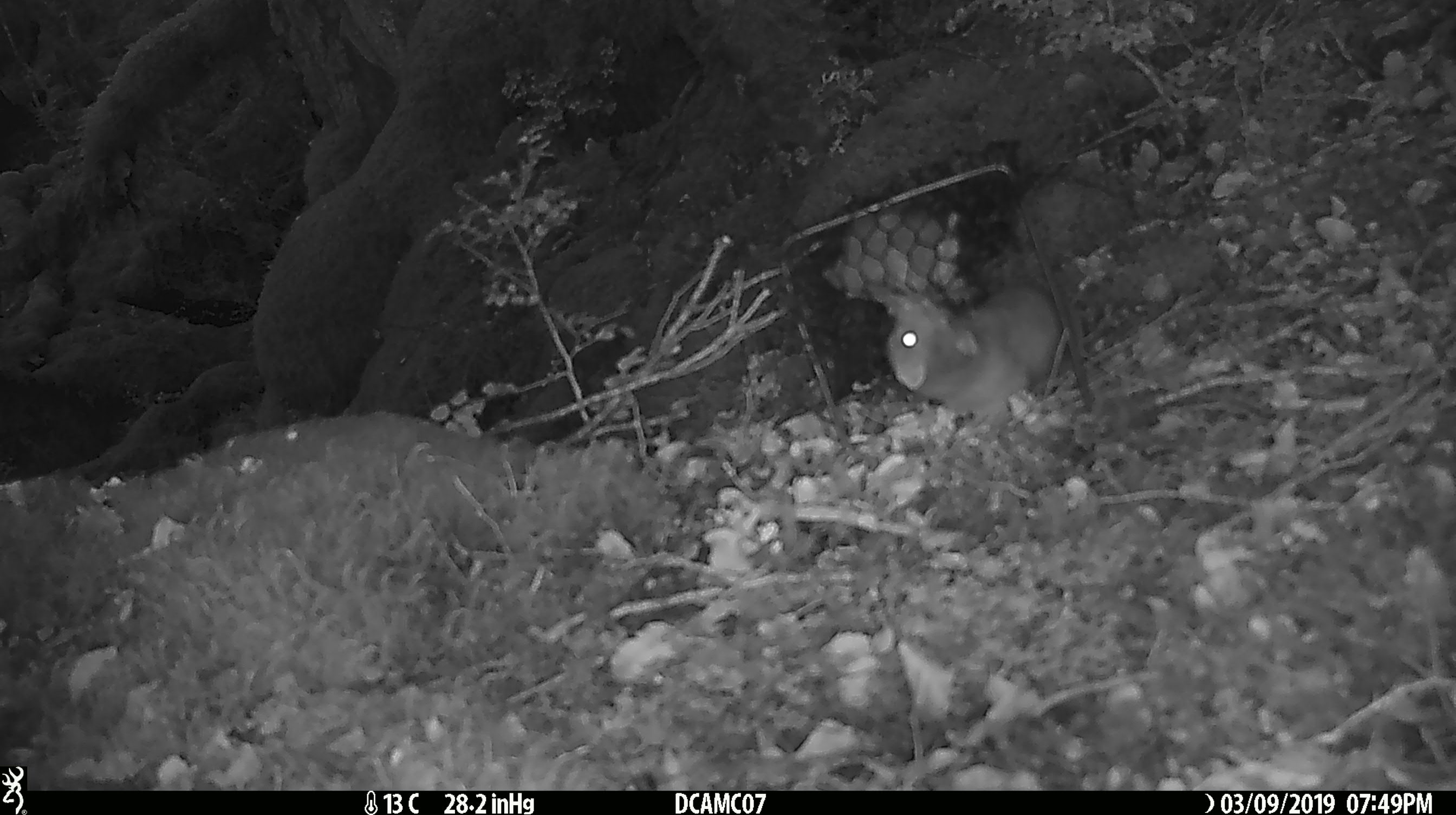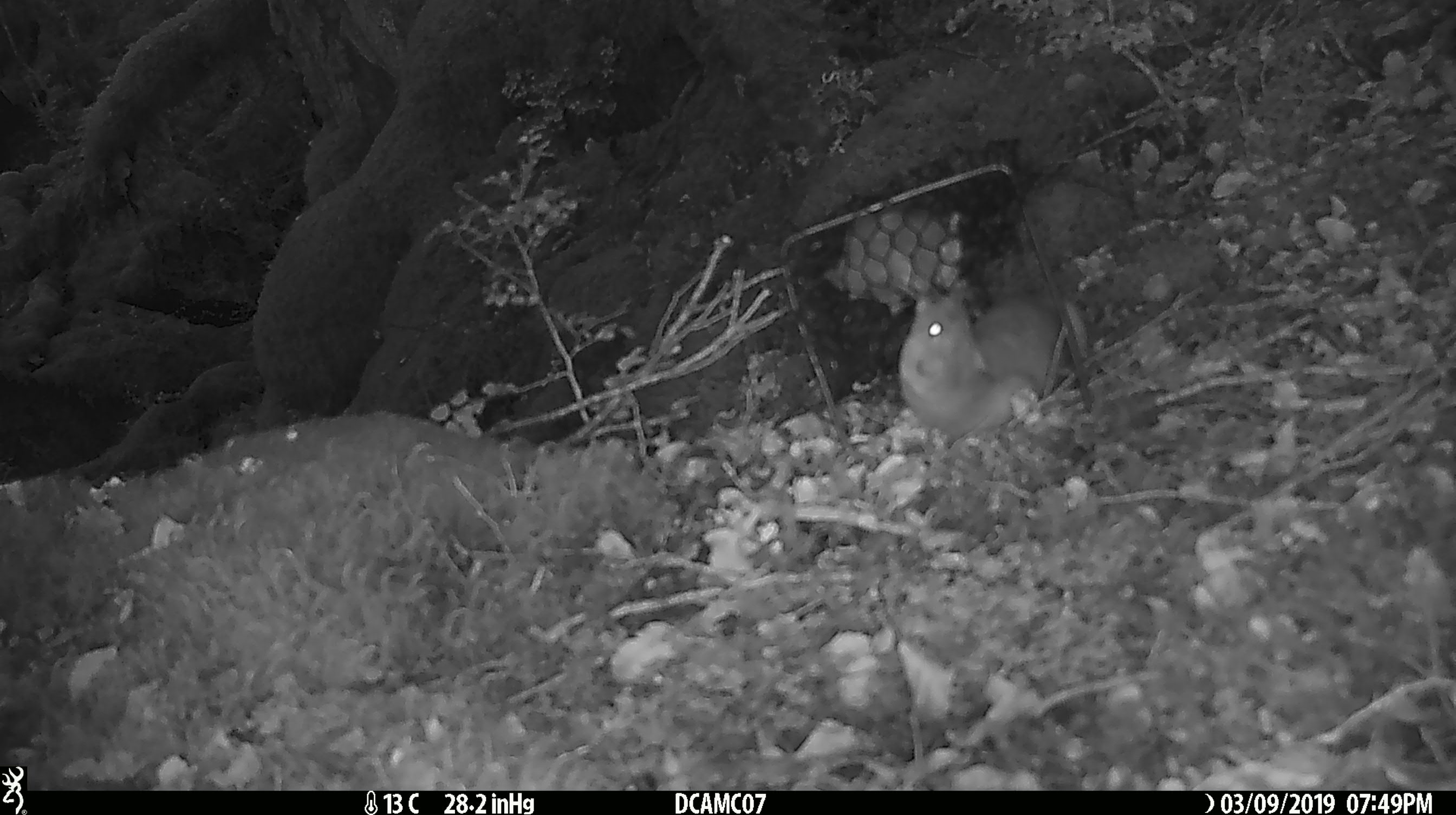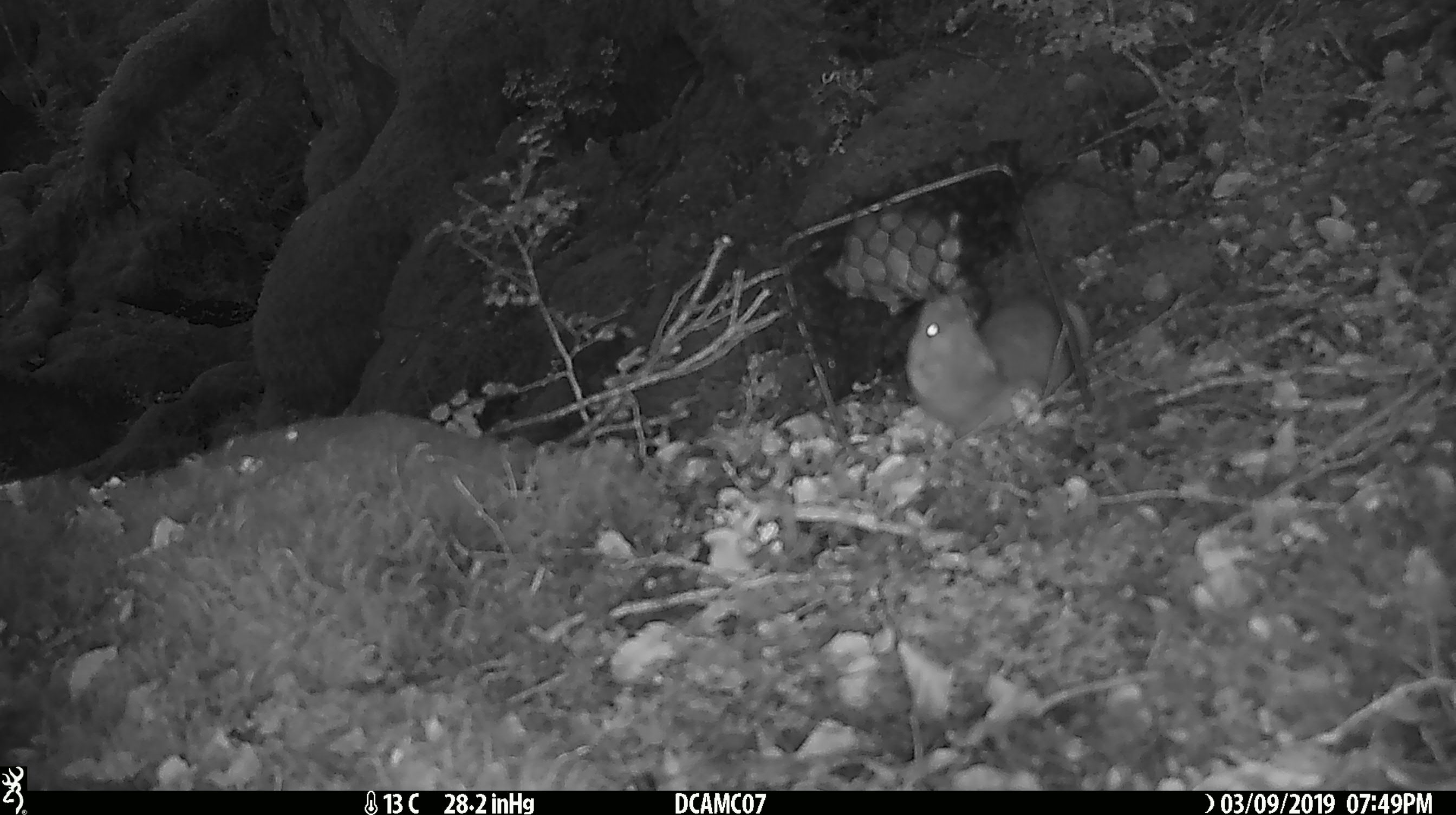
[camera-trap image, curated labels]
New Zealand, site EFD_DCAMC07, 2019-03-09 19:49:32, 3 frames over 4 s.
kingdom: Animalia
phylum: Chordata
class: Mammalia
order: Carnivora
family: Mustelidae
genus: Mustela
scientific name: Mustela erminea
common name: stoat